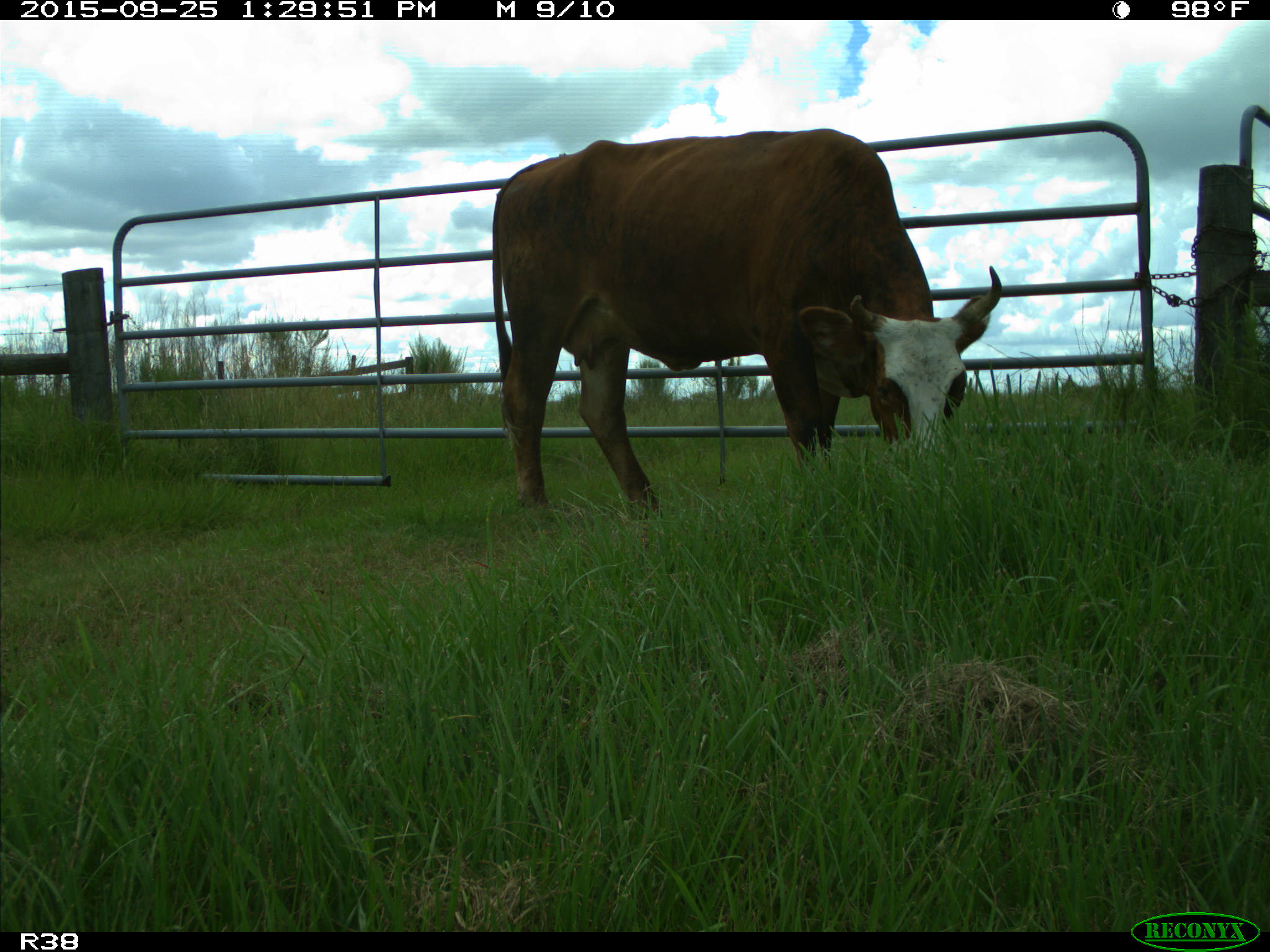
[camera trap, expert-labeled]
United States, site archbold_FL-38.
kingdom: Animalia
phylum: Chordata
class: Mammalia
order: Artiodactyla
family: Bovidae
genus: Bos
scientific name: Bos taurus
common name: domestic cow